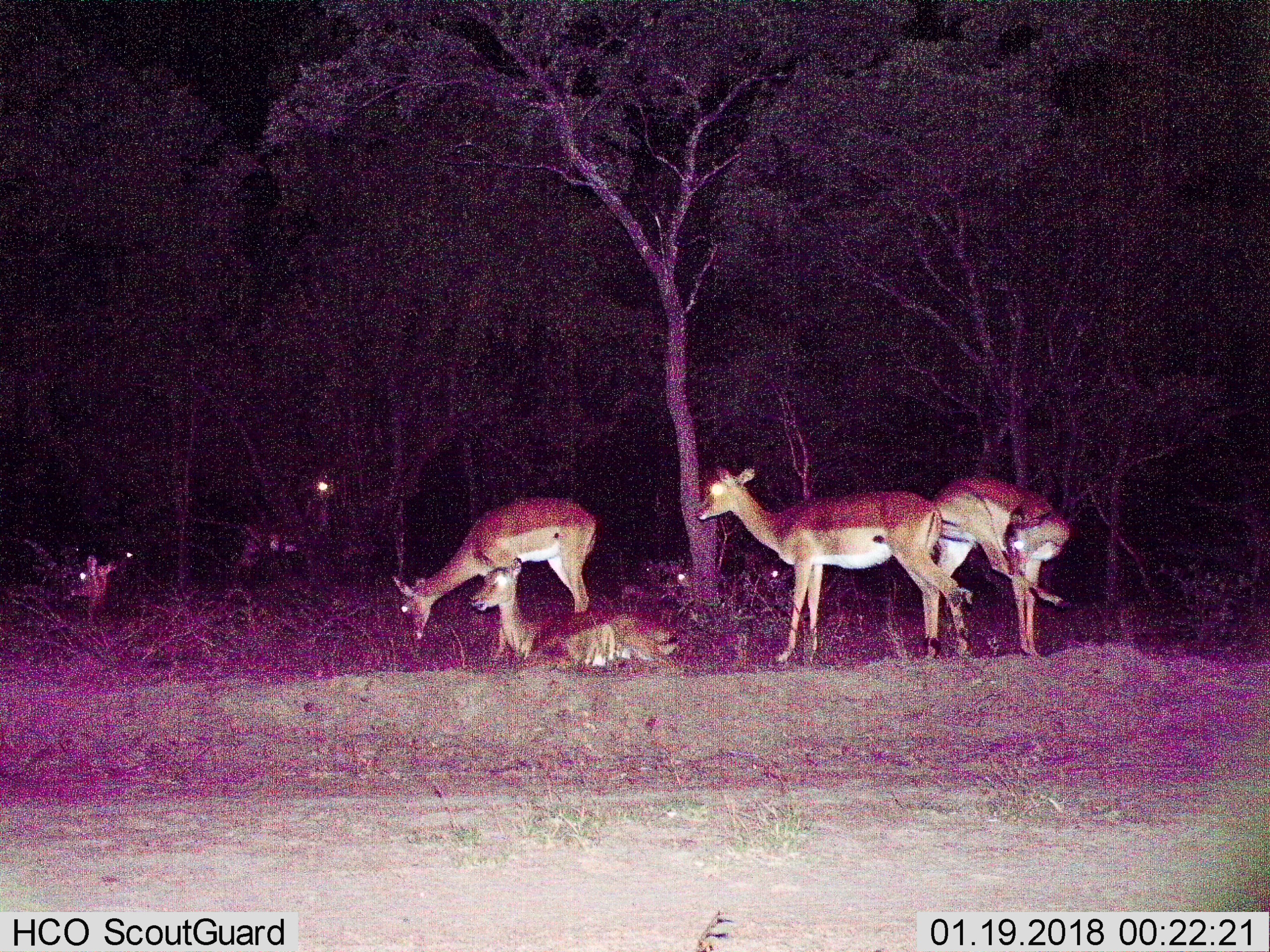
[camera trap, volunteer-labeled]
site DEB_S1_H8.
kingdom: Animalia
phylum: Chordata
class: Mammalia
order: Artiodactyla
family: Bovidae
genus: Aepyceros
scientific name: Aepyceros melampus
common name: impala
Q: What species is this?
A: Impala (Aepyceros melampus).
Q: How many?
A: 6.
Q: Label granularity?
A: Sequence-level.